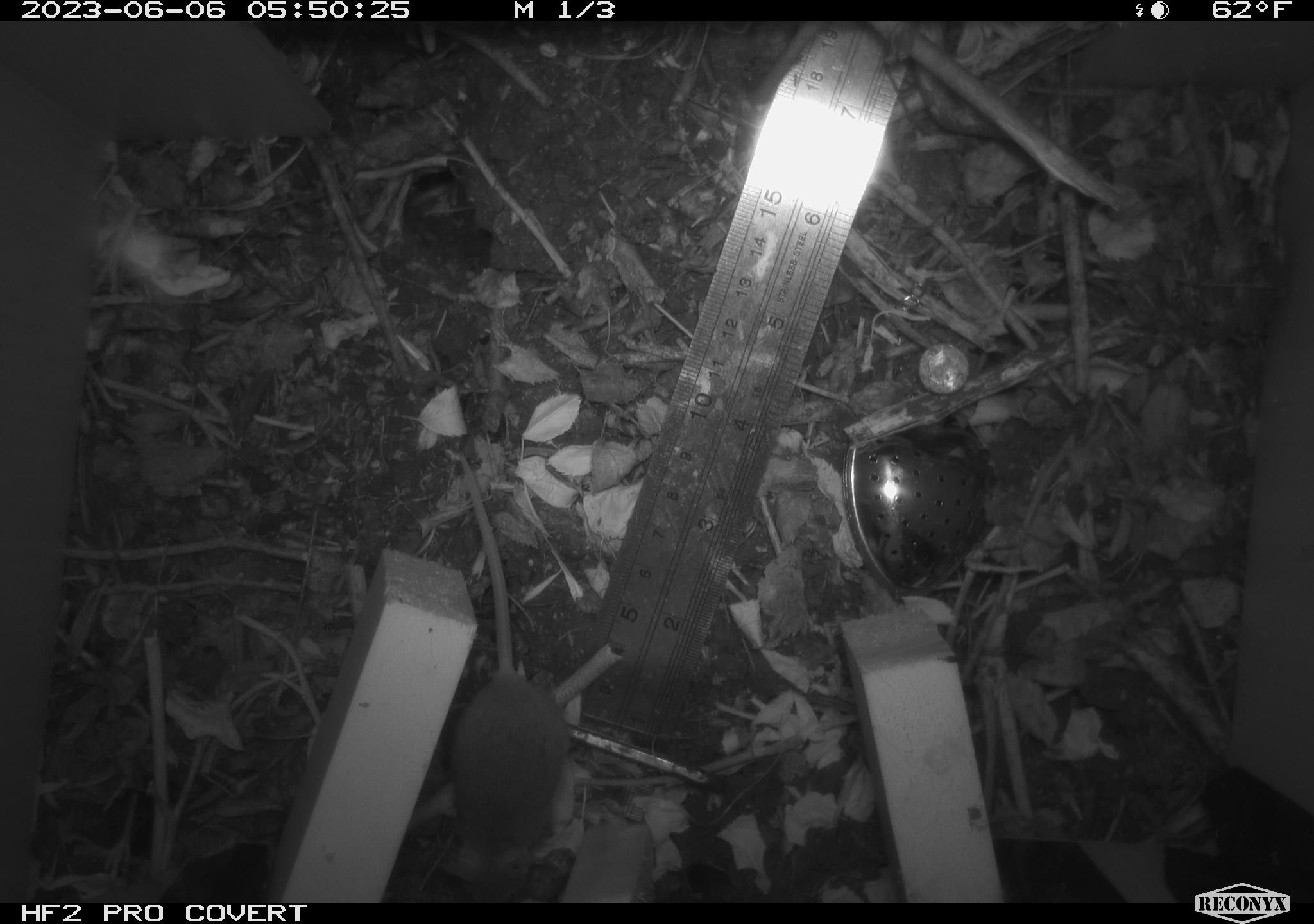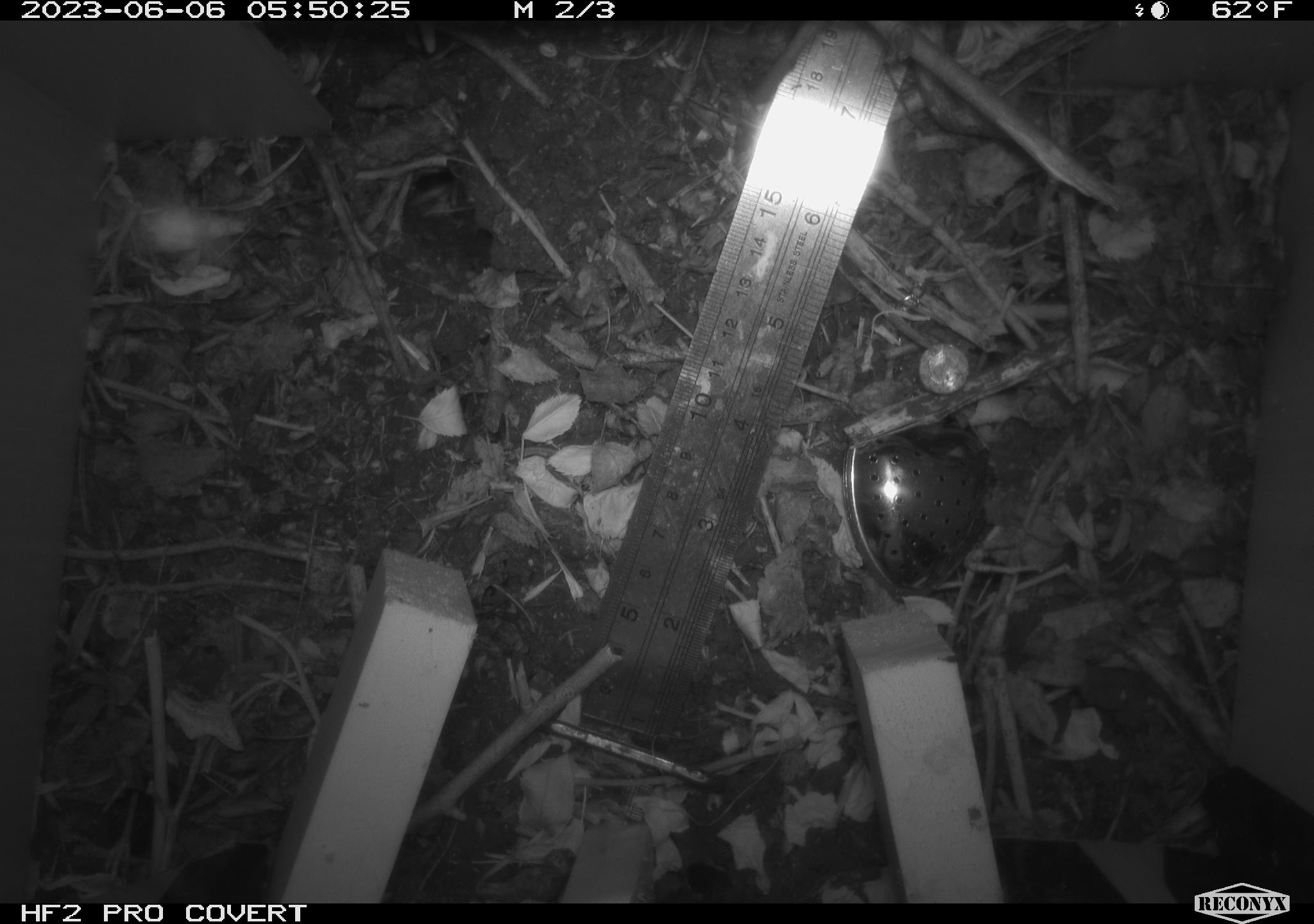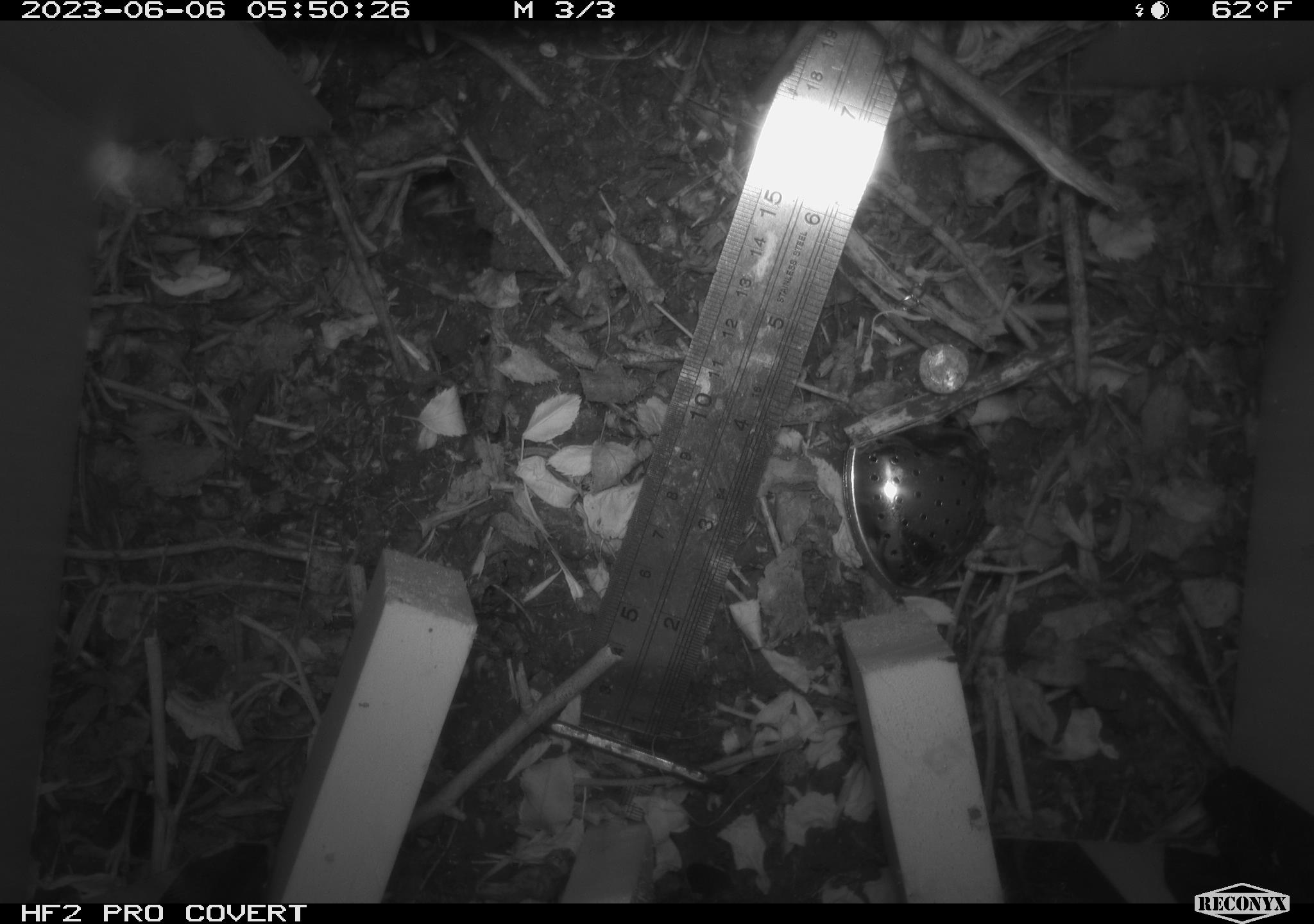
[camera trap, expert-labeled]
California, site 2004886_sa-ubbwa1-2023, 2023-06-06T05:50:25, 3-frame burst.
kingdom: Animalia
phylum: Chordata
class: Mammalia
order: Rodentia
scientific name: Rodentia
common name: rodent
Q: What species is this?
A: Rodent (Rodentia).